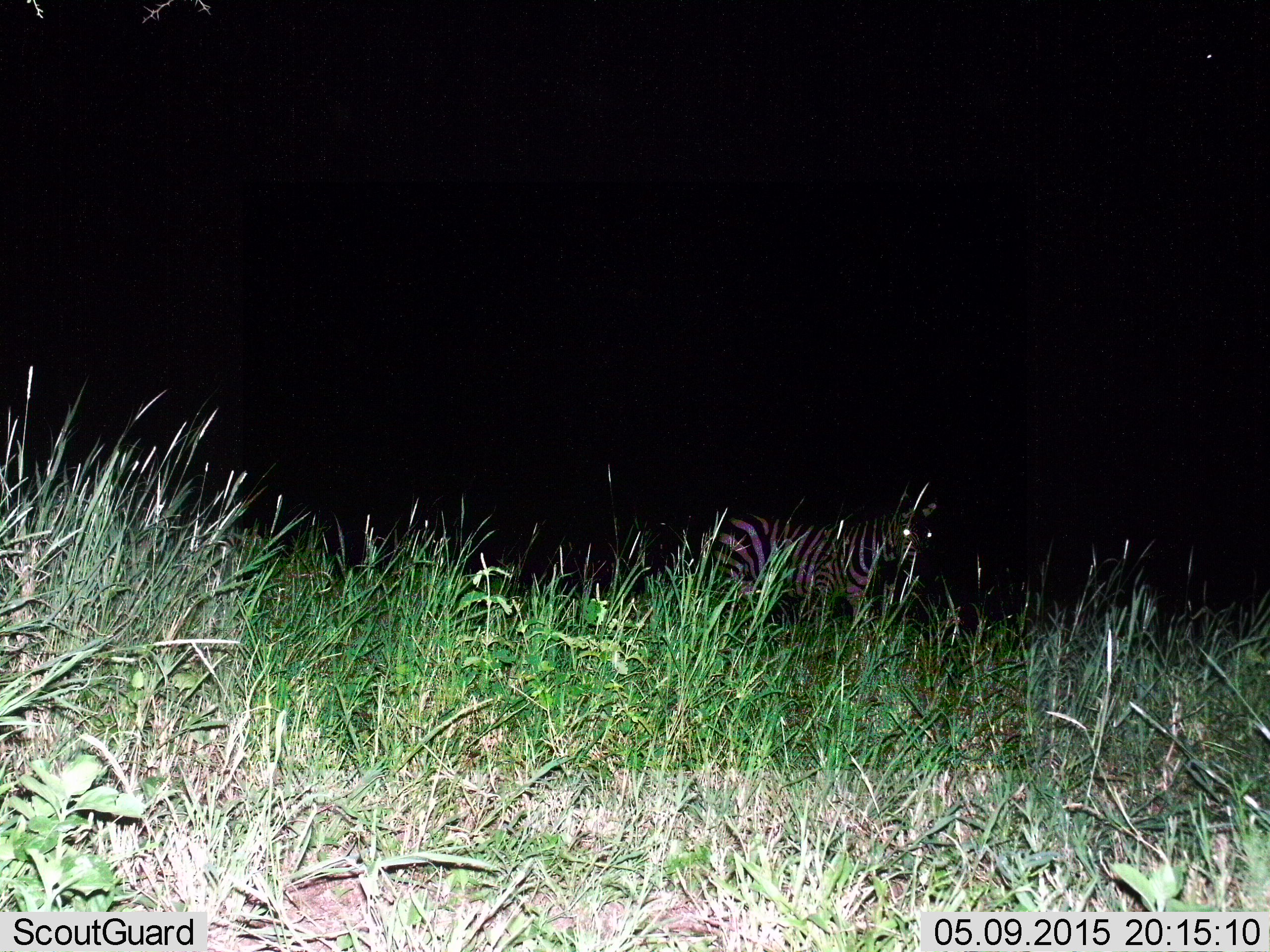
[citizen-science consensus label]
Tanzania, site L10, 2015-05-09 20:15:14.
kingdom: Animalia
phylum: Chordata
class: Mammalia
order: Perissodactyla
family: Equidae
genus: Equus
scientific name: Equus quagga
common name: plains zebra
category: zebra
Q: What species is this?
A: Zebra (plains zebra) (Equus quagga).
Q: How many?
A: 1.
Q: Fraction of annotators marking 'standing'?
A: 70%.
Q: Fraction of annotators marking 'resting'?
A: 0%.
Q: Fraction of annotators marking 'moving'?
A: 30%.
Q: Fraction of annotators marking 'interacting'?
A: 0%.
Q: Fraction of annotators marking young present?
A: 0%.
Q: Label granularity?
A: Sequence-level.